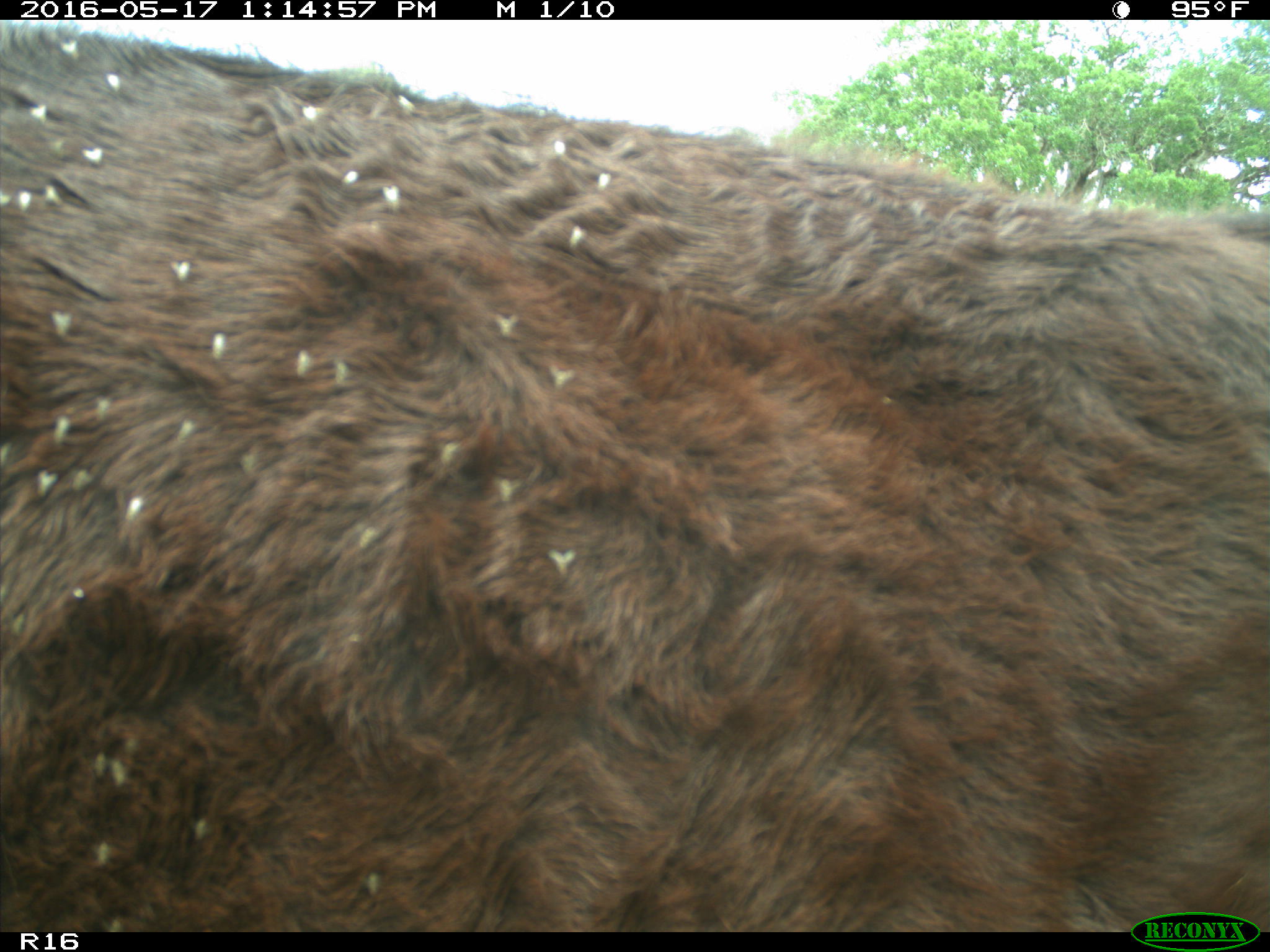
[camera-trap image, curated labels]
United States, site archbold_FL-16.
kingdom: Animalia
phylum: Chordata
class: Mammalia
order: Artiodactyla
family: Bovidae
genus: Bos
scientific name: Bos taurus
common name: domestic cow